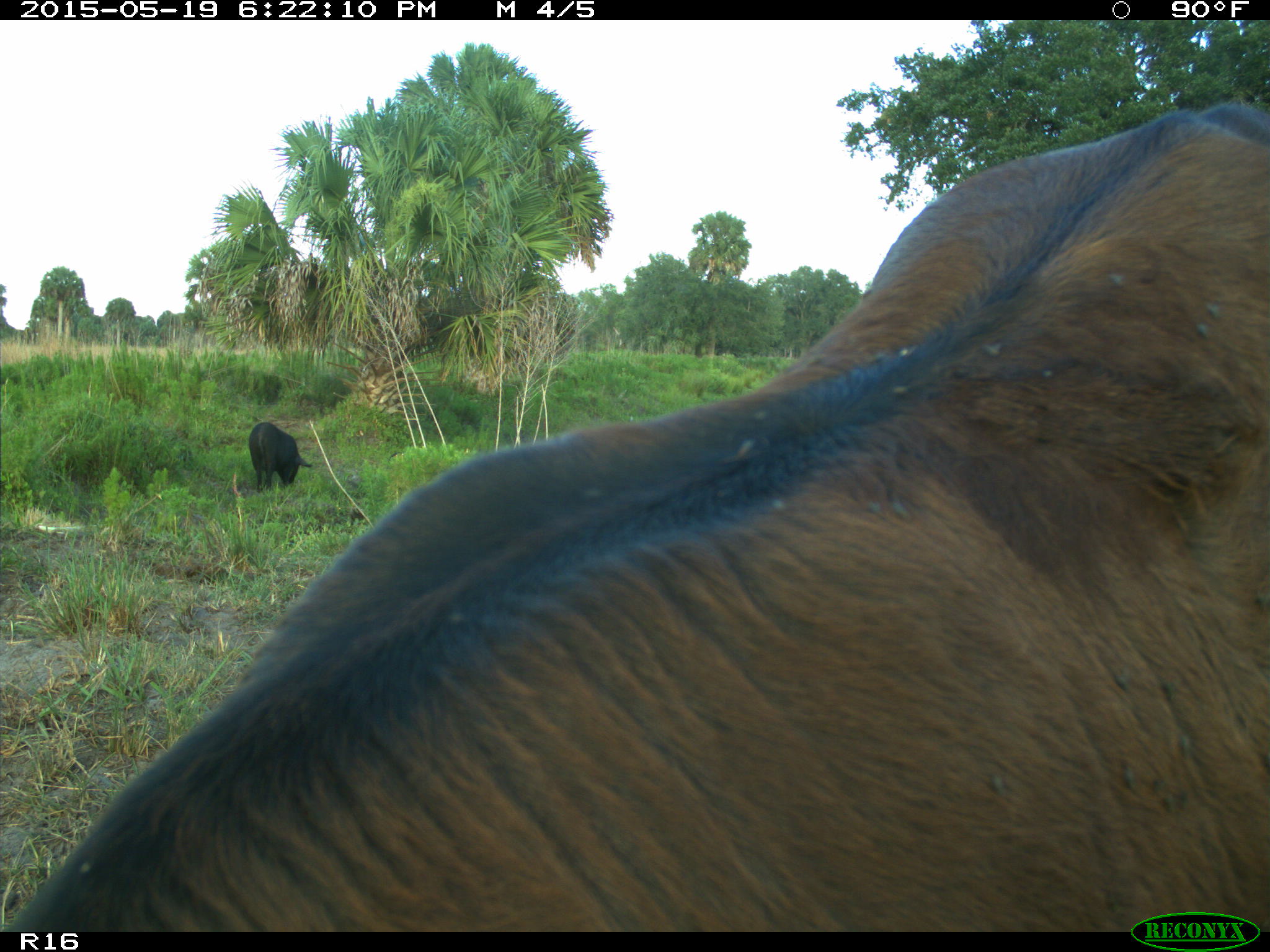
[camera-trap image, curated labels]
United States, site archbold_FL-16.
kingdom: Animalia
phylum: Chordata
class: Mammalia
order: Artiodactyla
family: Suidae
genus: Sus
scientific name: Sus scrofa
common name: wild boar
Sus scrofa (wild boar).